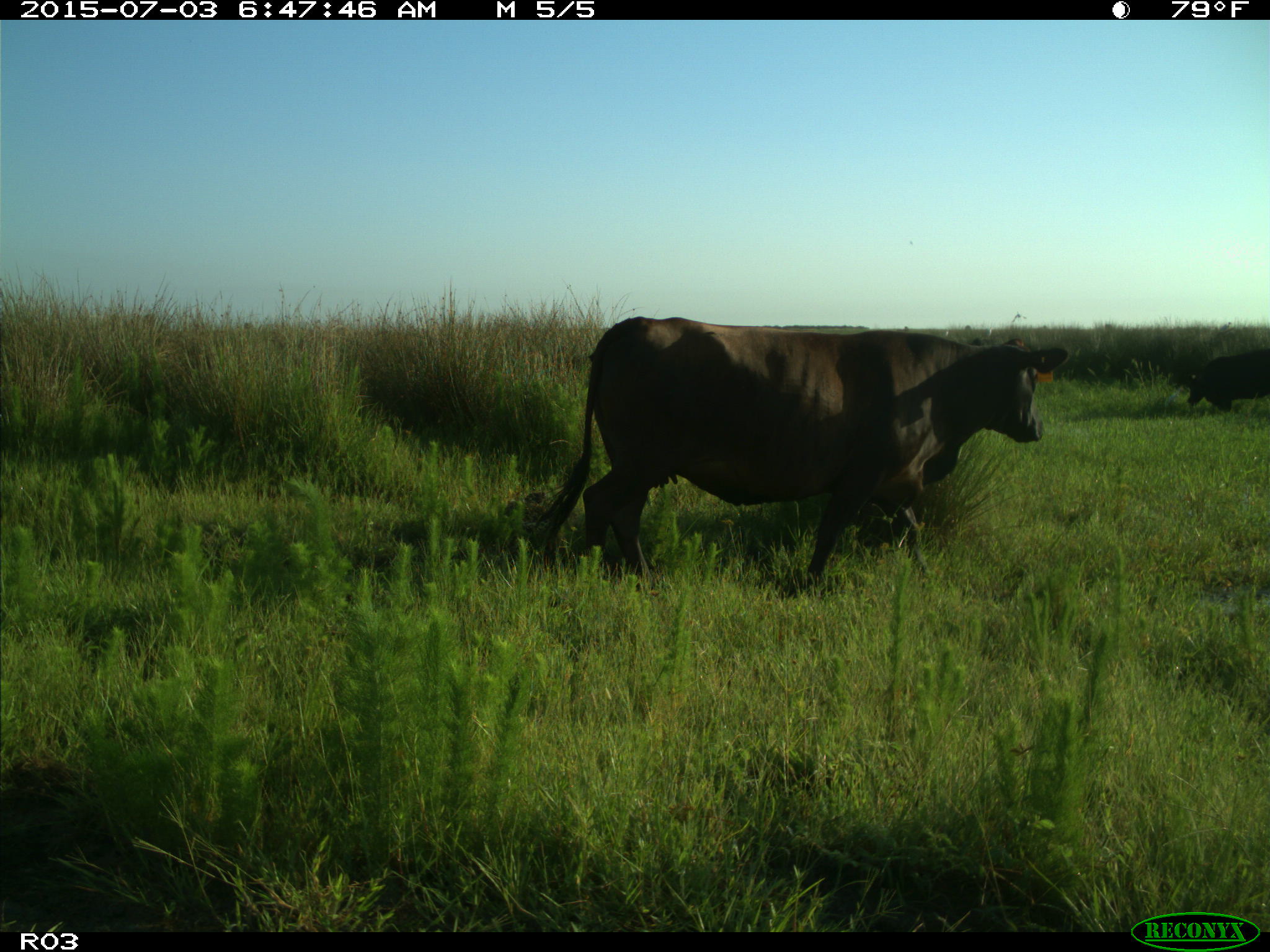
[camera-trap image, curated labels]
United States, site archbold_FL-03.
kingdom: Animalia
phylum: Chordata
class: Mammalia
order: Artiodactyla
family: Bovidae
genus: Bos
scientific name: Bos taurus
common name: domestic cow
Bos taurus (domestic cow).